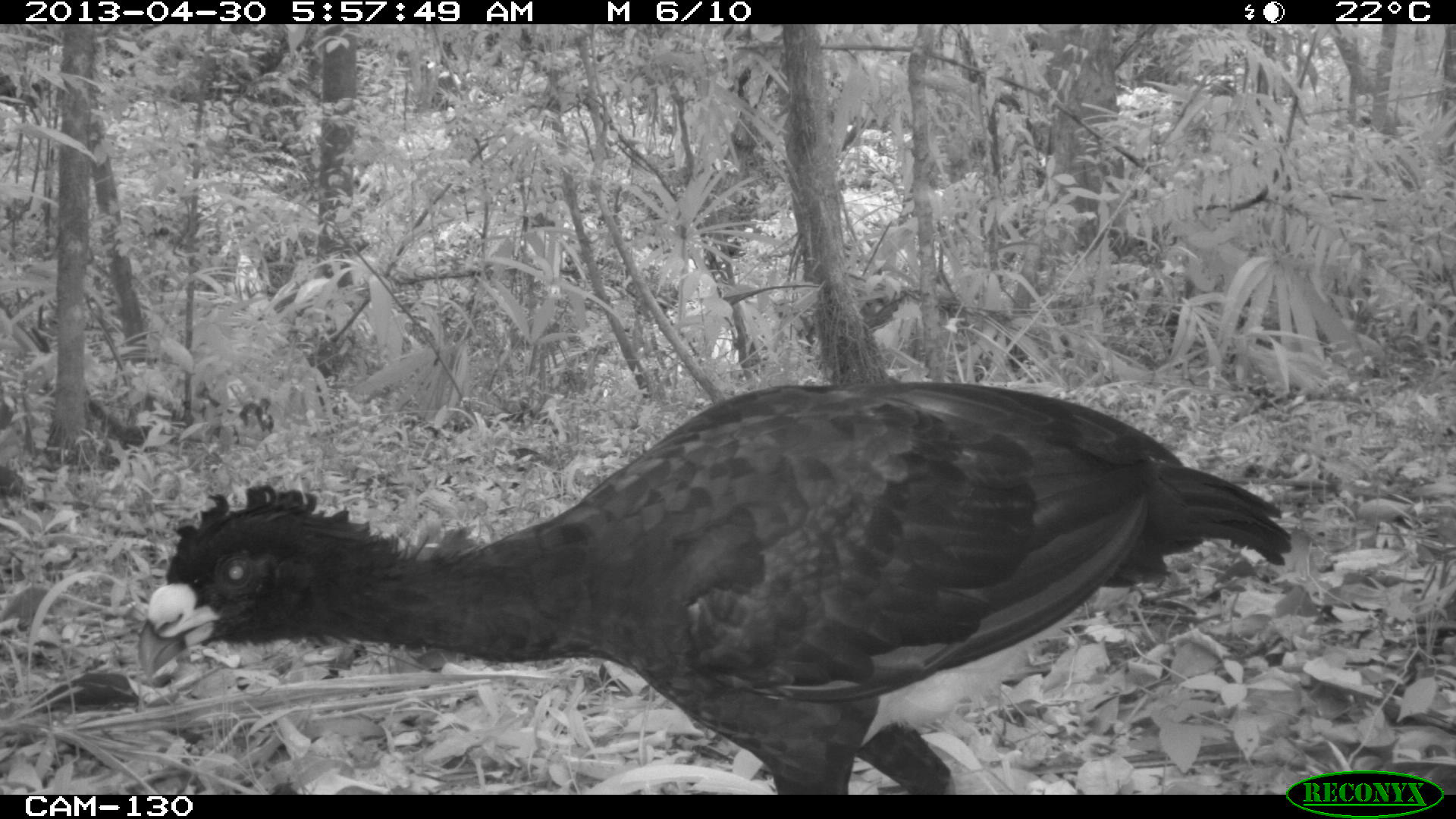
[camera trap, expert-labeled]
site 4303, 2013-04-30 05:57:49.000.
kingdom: Animalia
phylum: Chordata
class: Aves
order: Galliformes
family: Cracidae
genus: Crax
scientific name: Crax rubra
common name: great curassow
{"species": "Crax rubra (great curassow)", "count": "2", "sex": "male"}